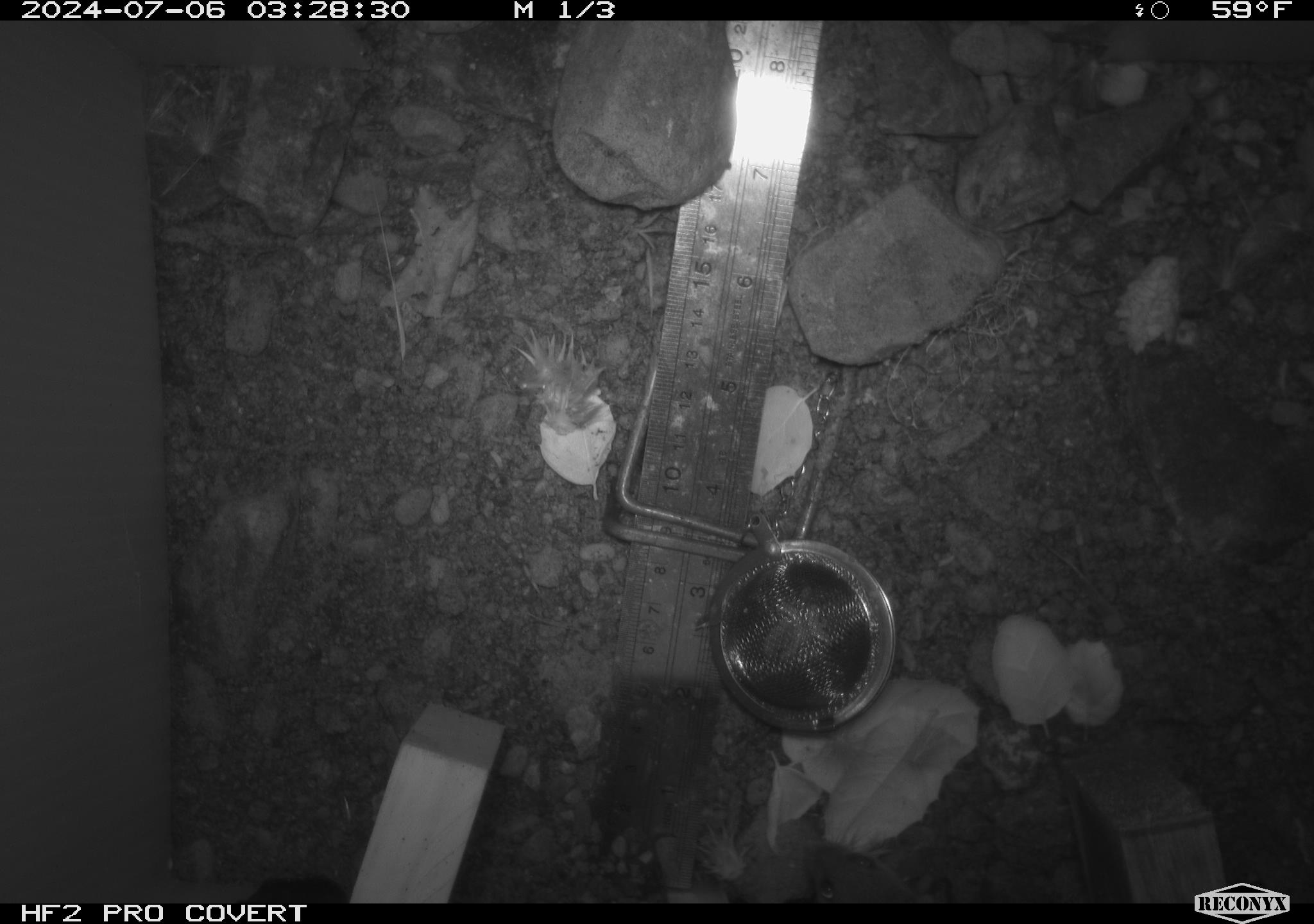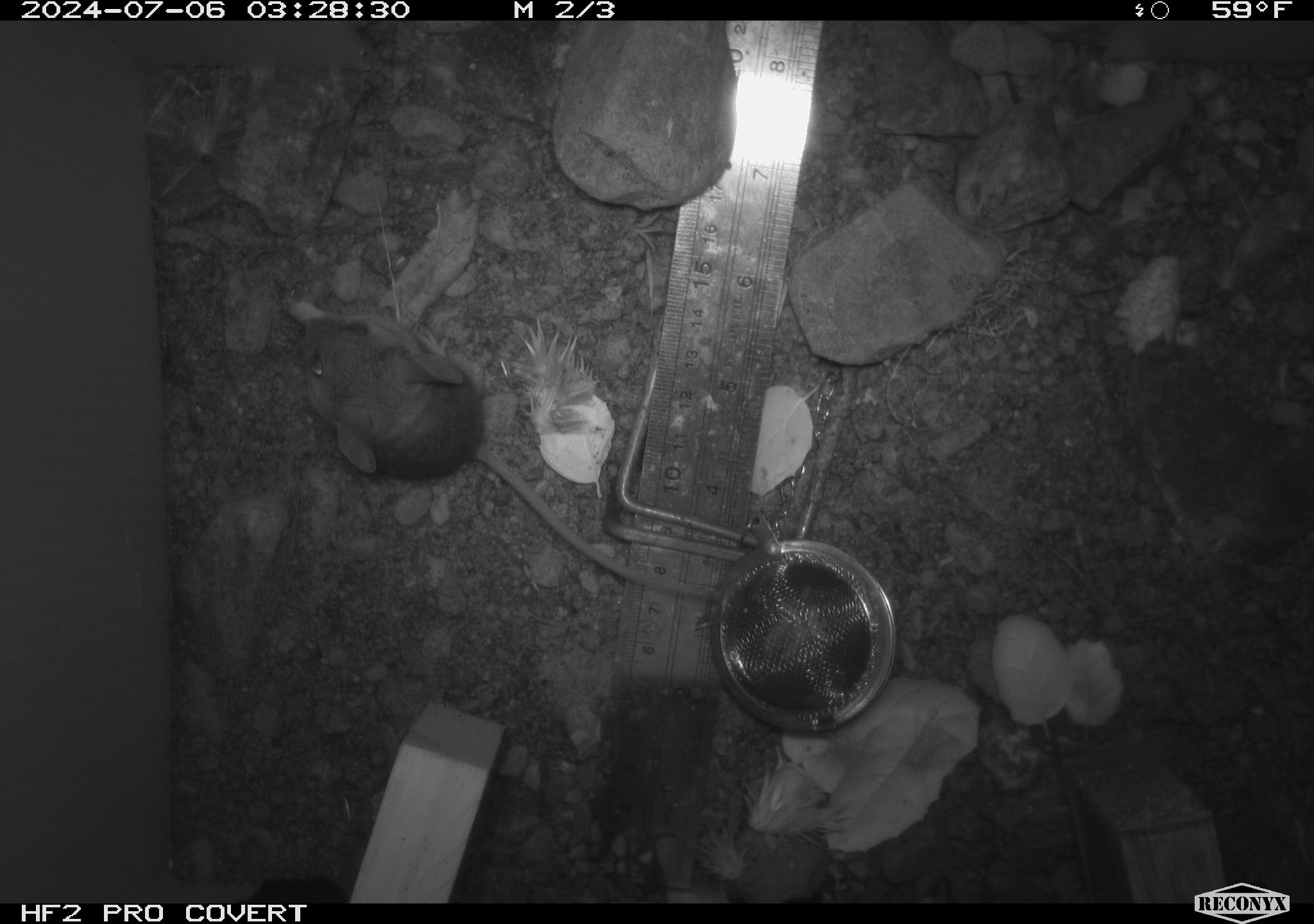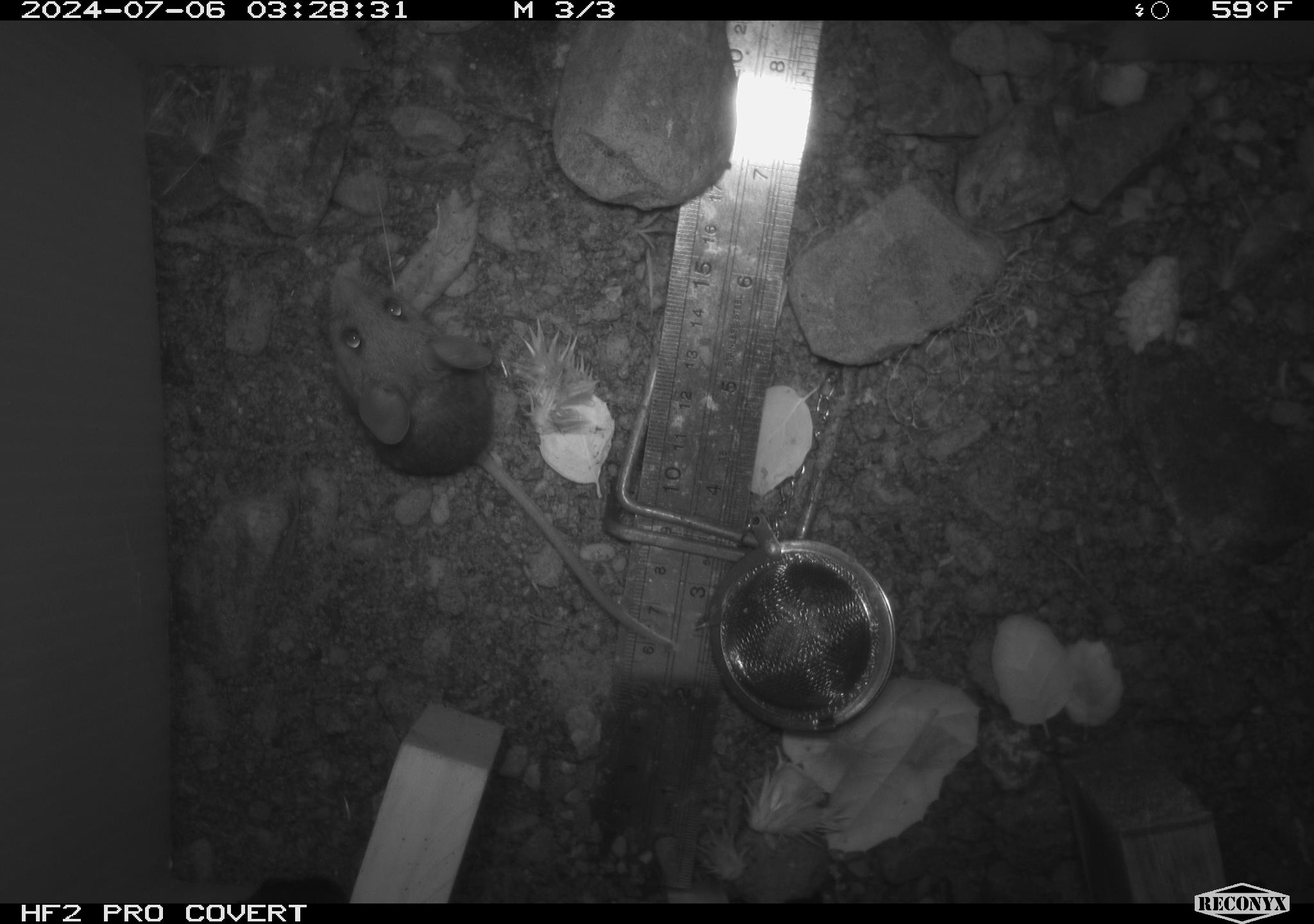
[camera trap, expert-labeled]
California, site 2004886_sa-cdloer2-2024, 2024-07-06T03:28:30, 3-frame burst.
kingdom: Animalia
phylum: Chordata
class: Mammalia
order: Rodentia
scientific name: Rodentia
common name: mouse species